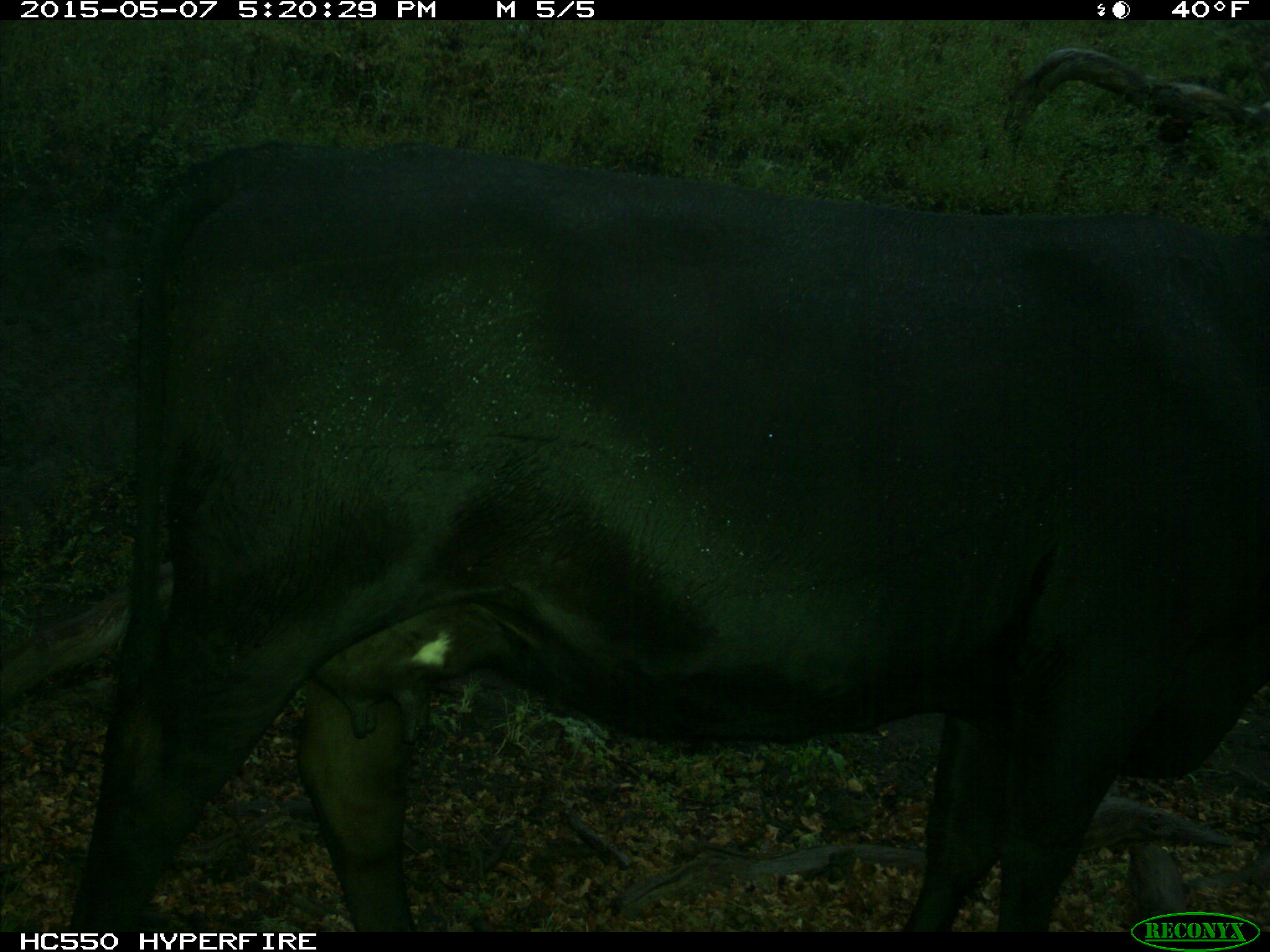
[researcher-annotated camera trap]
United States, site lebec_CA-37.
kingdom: Animalia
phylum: Chordata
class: Mammalia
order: Artiodactyla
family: Bovidae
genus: Bos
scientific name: Bos taurus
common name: domestic cow